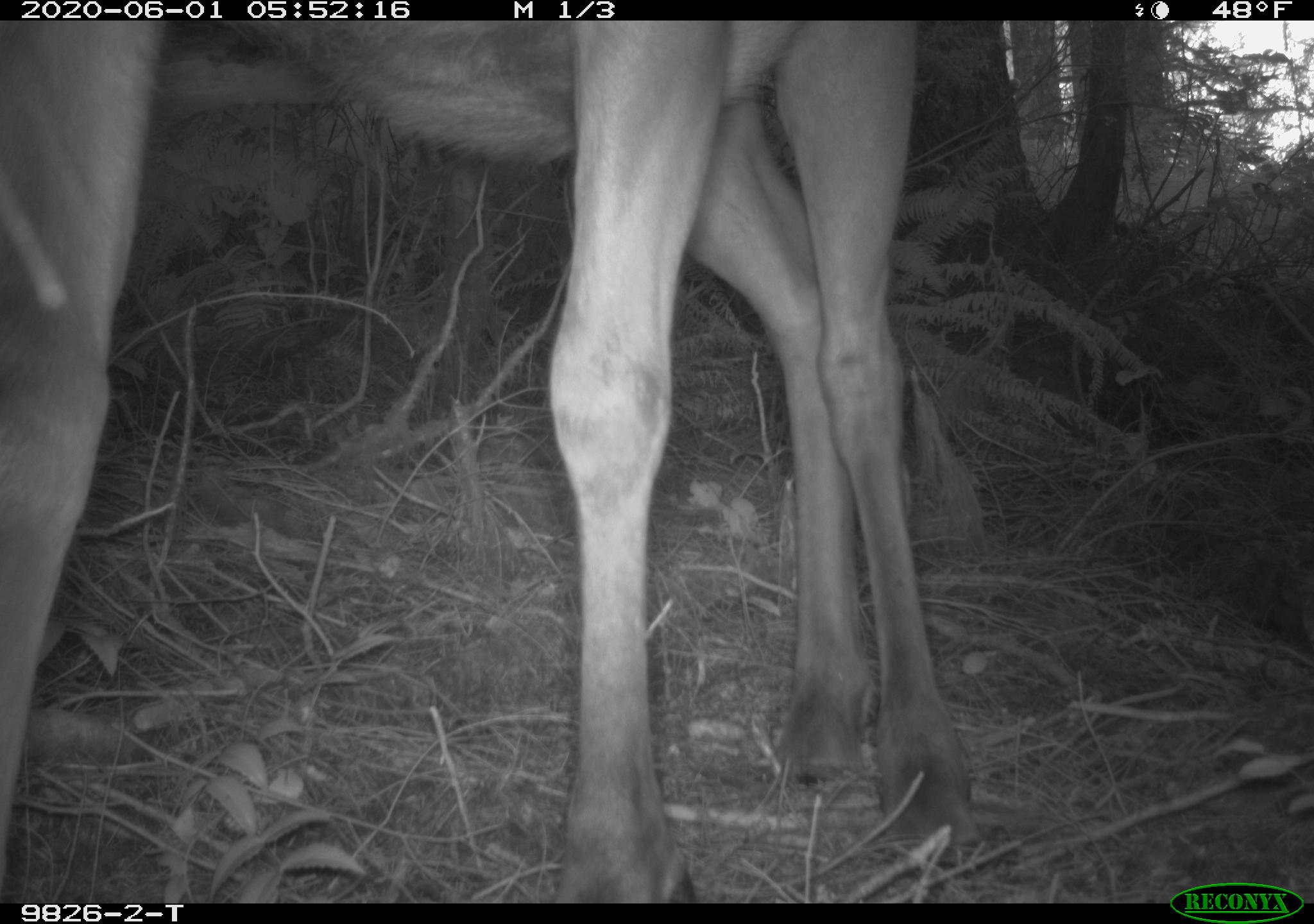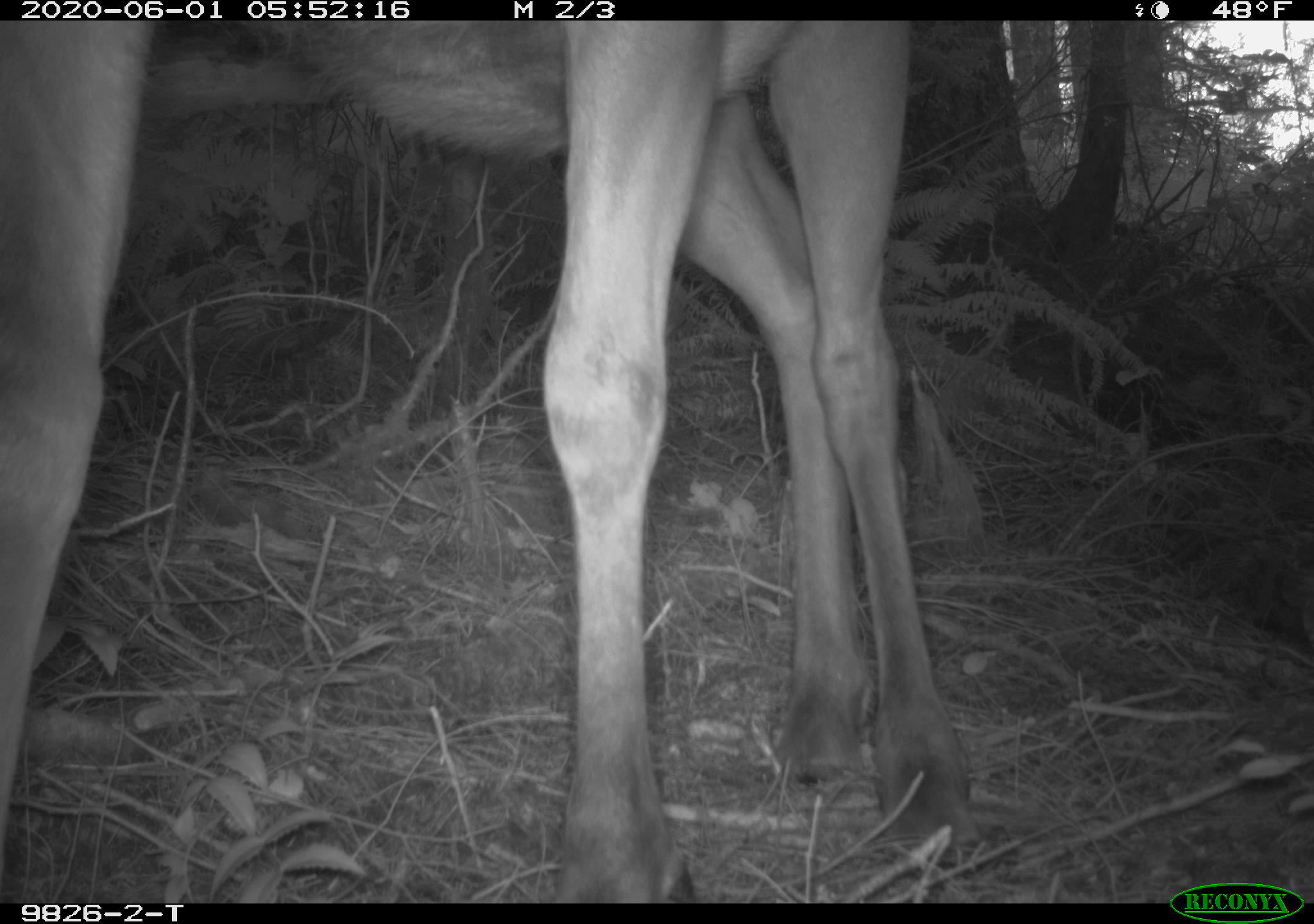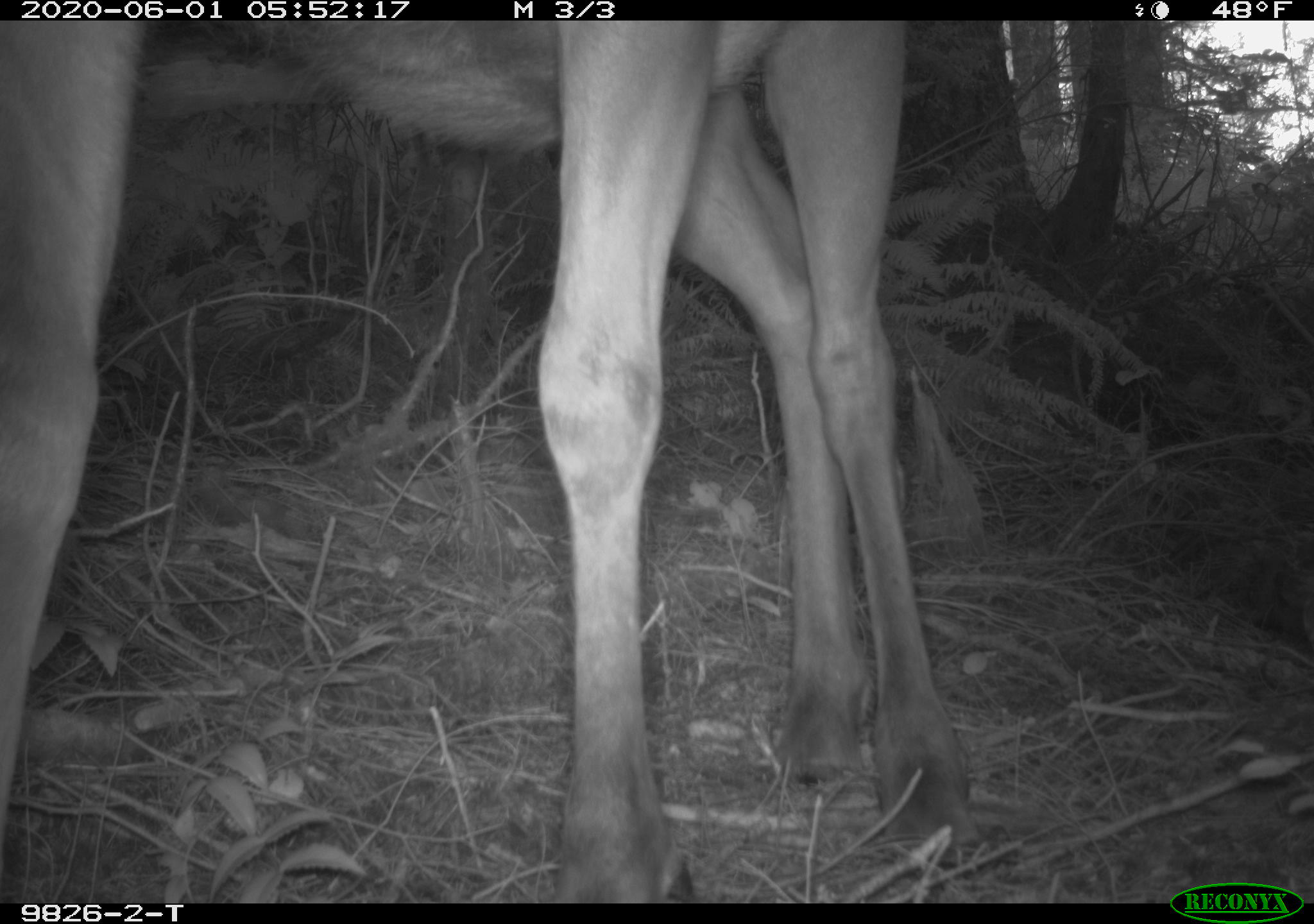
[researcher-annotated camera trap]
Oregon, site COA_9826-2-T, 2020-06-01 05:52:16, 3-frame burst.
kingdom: Animalia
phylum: Chordata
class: Mammalia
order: Artiodactyla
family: Cervidae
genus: Cervus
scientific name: Cervus canadensis roosevelti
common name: roosevelt elk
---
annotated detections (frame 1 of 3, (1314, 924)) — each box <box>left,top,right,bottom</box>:
roosevelt elk: <box>1,28,984,895</box>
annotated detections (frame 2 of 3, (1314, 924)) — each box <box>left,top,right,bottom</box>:
roosevelt elk: <box>1,22,995,893</box>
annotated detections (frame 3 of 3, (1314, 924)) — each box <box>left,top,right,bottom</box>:
roosevelt elk: <box>0,22,988,890</box>